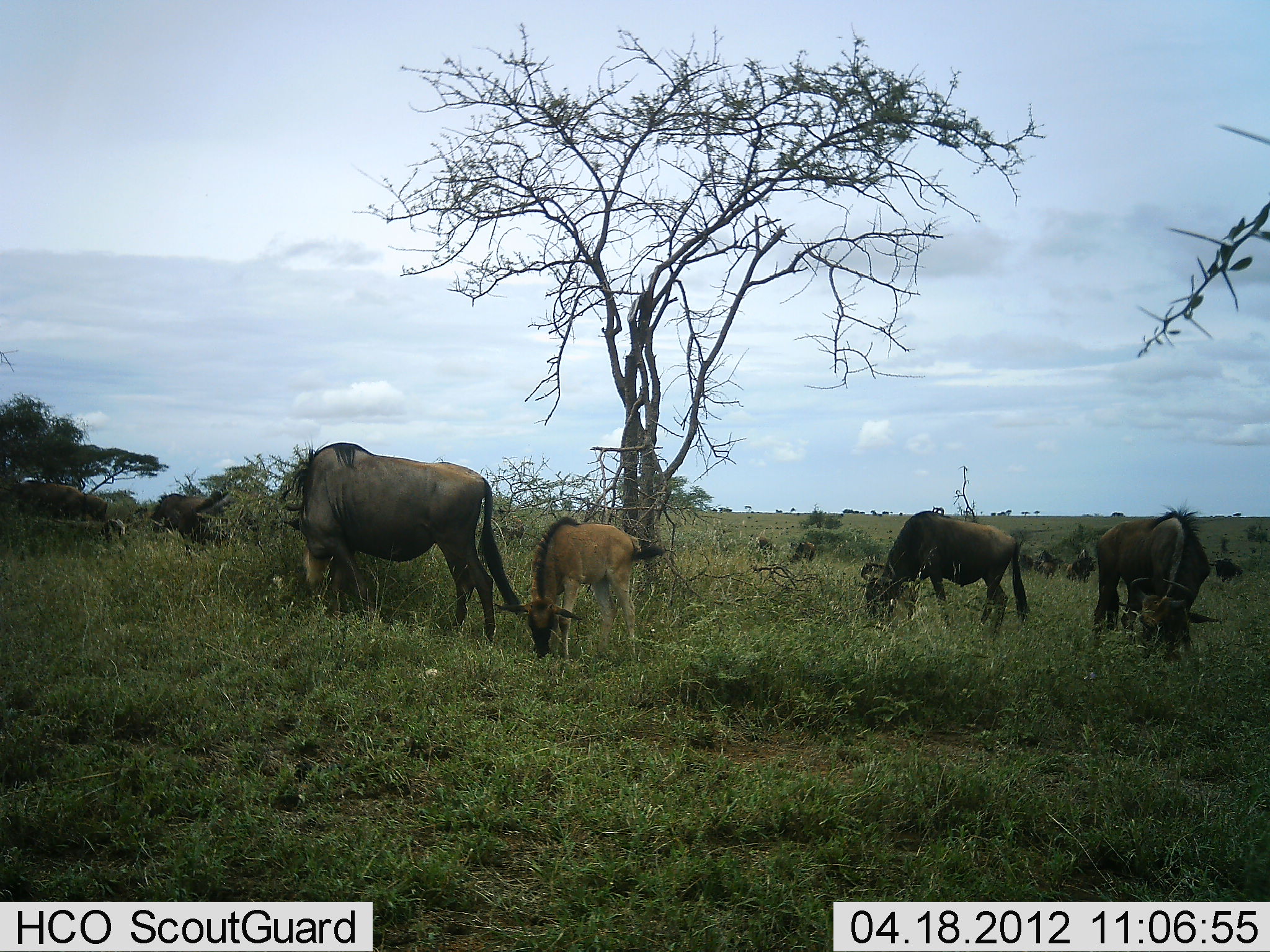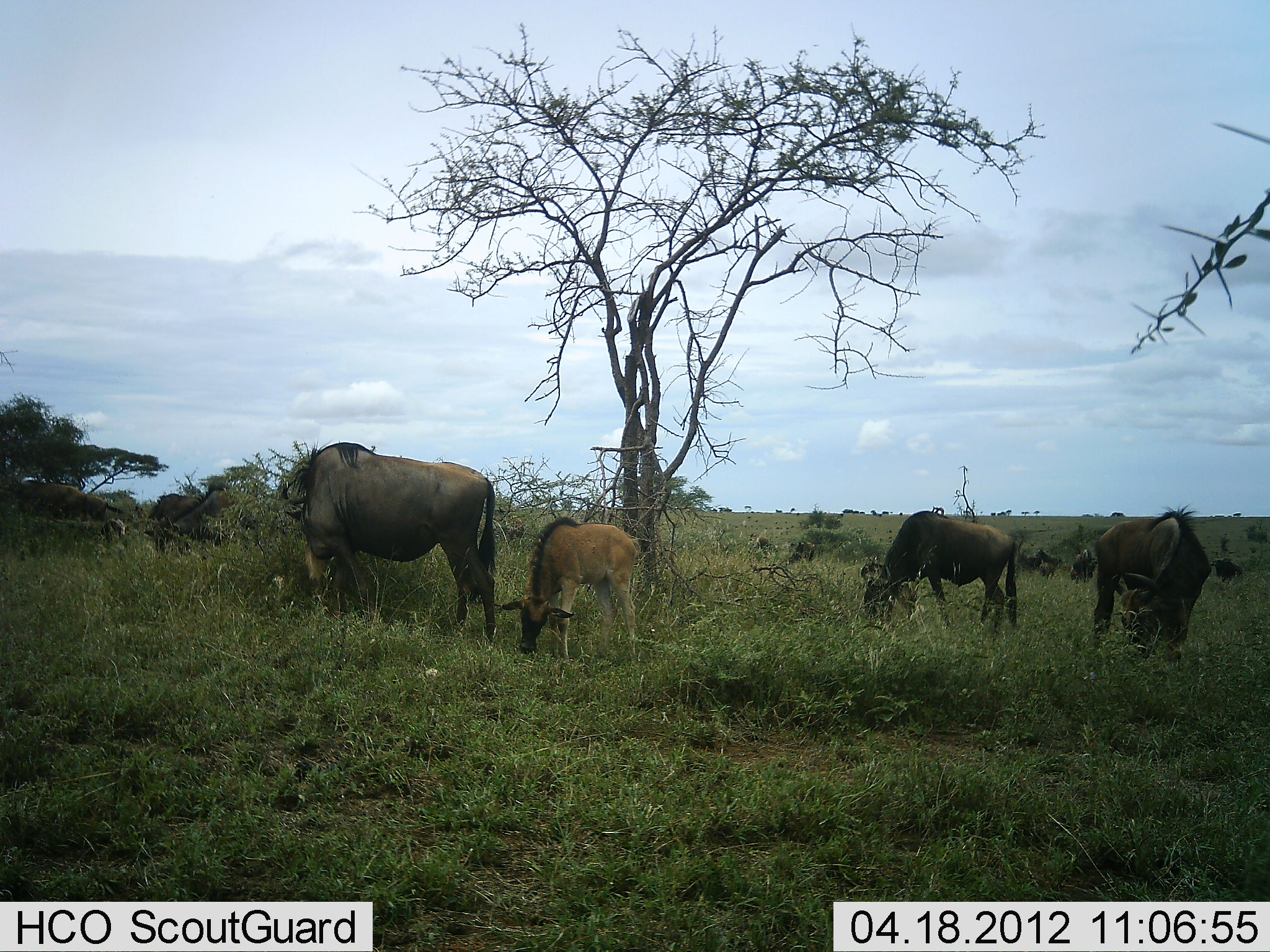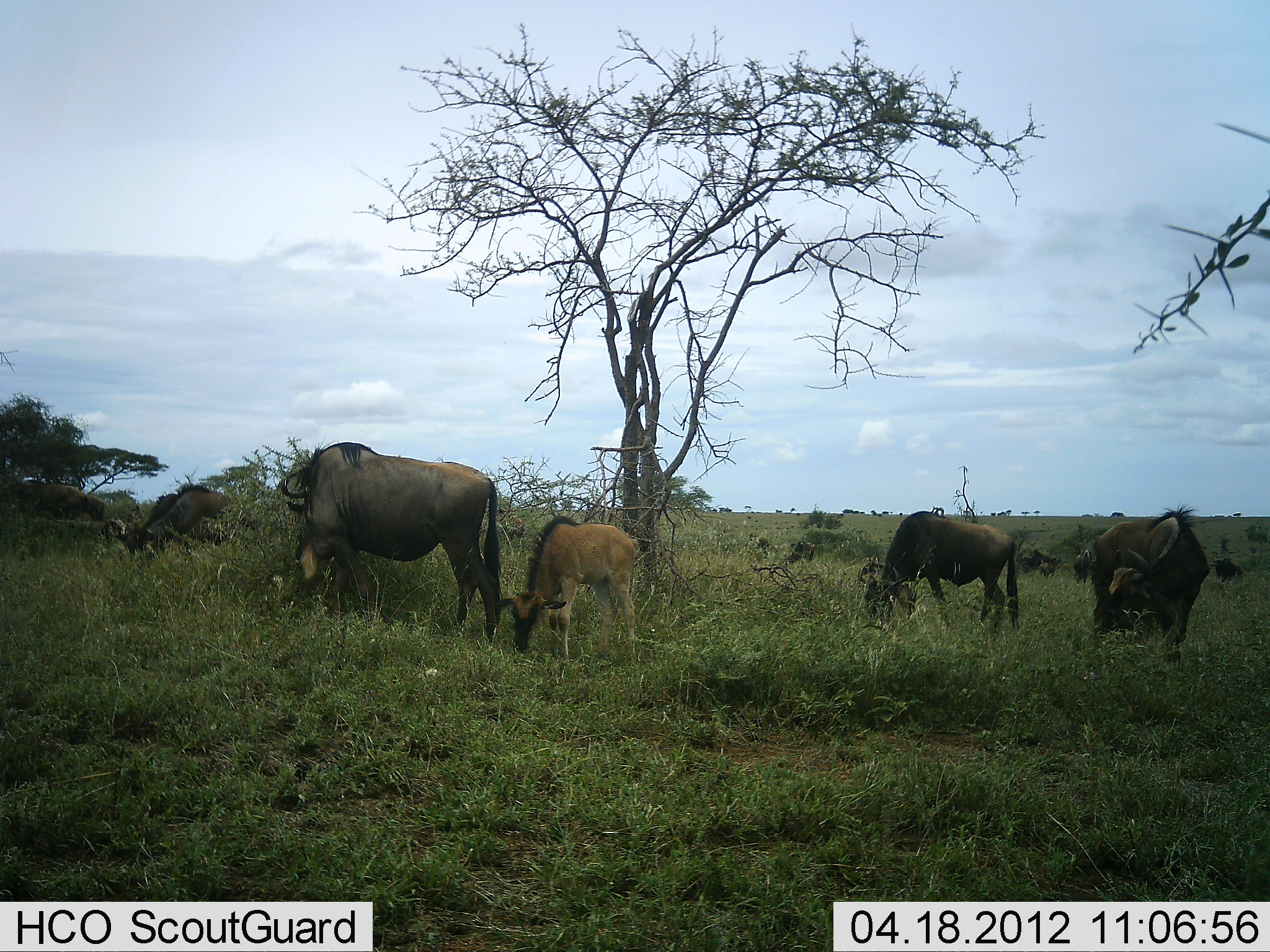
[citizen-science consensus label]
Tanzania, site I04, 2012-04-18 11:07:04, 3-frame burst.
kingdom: Animalia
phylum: Chordata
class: Mammalia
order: Artiodactyla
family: Bovidae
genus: Connochaetes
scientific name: Connochaetes taurinus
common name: blue wildebeest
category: wildebeest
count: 9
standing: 36%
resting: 14%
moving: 7%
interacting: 0%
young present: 93%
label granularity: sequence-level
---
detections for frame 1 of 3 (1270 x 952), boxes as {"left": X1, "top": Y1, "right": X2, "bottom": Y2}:
animal: {"left": 281, "top": 442, "right": 521, "bottom": 646}; {"left": 491, "top": 517, "right": 665, "bottom": 658}; {"left": 1089, "top": 496, "right": 1218, "bottom": 675}; {"left": 859, "top": 509, "right": 1031, "bottom": 643}; {"left": 147, "top": 490, "right": 263, "bottom": 560}; {"left": 1, "top": 479, "right": 87, "bottom": 531}; {"left": 494, "top": 506, "right": 526, "bottom": 557}; {"left": 95, "top": 518, "right": 135, "bottom": 549}; {"left": 81, "top": 491, "right": 109, "bottom": 524}; {"left": 121, "top": 504, "right": 151, "bottom": 534}; {"left": 1032, "top": 551, "right": 1063, "bottom": 580}; {"left": 1209, "top": 558, "right": 1244, "bottom": 583}; {"left": 1072, "top": 551, "right": 1097, "bottom": 583}; {"left": 749, "top": 536, "right": 780, "bottom": 559}; {"left": 787, "top": 542, "right": 816, "bottom": 566}; {"left": 1018, "top": 555, "right": 1033, "bottom": 574}; {"left": 1065, "top": 564, "right": 1071, "bottom": 580}
group: {"left": 1204, "top": 532, "right": 1270, "bottom": 564}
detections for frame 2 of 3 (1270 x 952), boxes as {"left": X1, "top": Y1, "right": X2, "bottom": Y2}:
animal: {"left": 280, "top": 436, "right": 499, "bottom": 643}; {"left": 492, "top": 515, "right": 642, "bottom": 668}; {"left": 1090, "top": 506, "right": 1211, "bottom": 680}; {"left": 861, "top": 511, "right": 1018, "bottom": 631}; {"left": 144, "top": 481, "right": 262, "bottom": 558}; {"left": 0, "top": 477, "right": 124, "bottom": 532}; {"left": 151, "top": 493, "right": 223, "bottom": 550}; {"left": 493, "top": 509, "right": 526, "bottom": 548}; {"left": 1209, "top": 557, "right": 1243, "bottom": 588}; {"left": 749, "top": 534, "right": 779, "bottom": 565}; {"left": 95, "top": 518, "right": 129, "bottom": 545}; {"left": 785, "top": 541, "right": 816, "bottom": 568}; {"left": 1070, "top": 549, "right": 1094, "bottom": 583}; {"left": 1035, "top": 548, "right": 1061, "bottom": 579}; {"left": 1060, "top": 562, "right": 1069, "bottom": 571}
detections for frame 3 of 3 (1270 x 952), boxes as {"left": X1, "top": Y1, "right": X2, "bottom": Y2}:
animal: {"left": 281, "top": 437, "right": 502, "bottom": 645}; {"left": 500, "top": 513, "right": 647, "bottom": 665}; {"left": 1084, "top": 500, "right": 1207, "bottom": 668}; {"left": 859, "top": 511, "right": 1020, "bottom": 634}; {"left": 116, "top": 477, "right": 241, "bottom": 564}; {"left": 1, "top": 480, "right": 91, "bottom": 529}; {"left": 128, "top": 493, "right": 177, "bottom": 525}; {"left": 1208, "top": 554, "right": 1245, "bottom": 584}; {"left": 746, "top": 534, "right": 781, "bottom": 562}; {"left": 785, "top": 541, "right": 817, "bottom": 565}; {"left": 503, "top": 511, "right": 526, "bottom": 543}; {"left": 1073, "top": 549, "right": 1093, "bottom": 583}; {"left": 100, "top": 517, "right": 127, "bottom": 542}; {"left": 1020, "top": 550, "right": 1052, "bottom": 571}; {"left": 85, "top": 494, "right": 105, "bottom": 526}; {"left": 1038, "top": 556, "right": 1063, "bottom": 581}